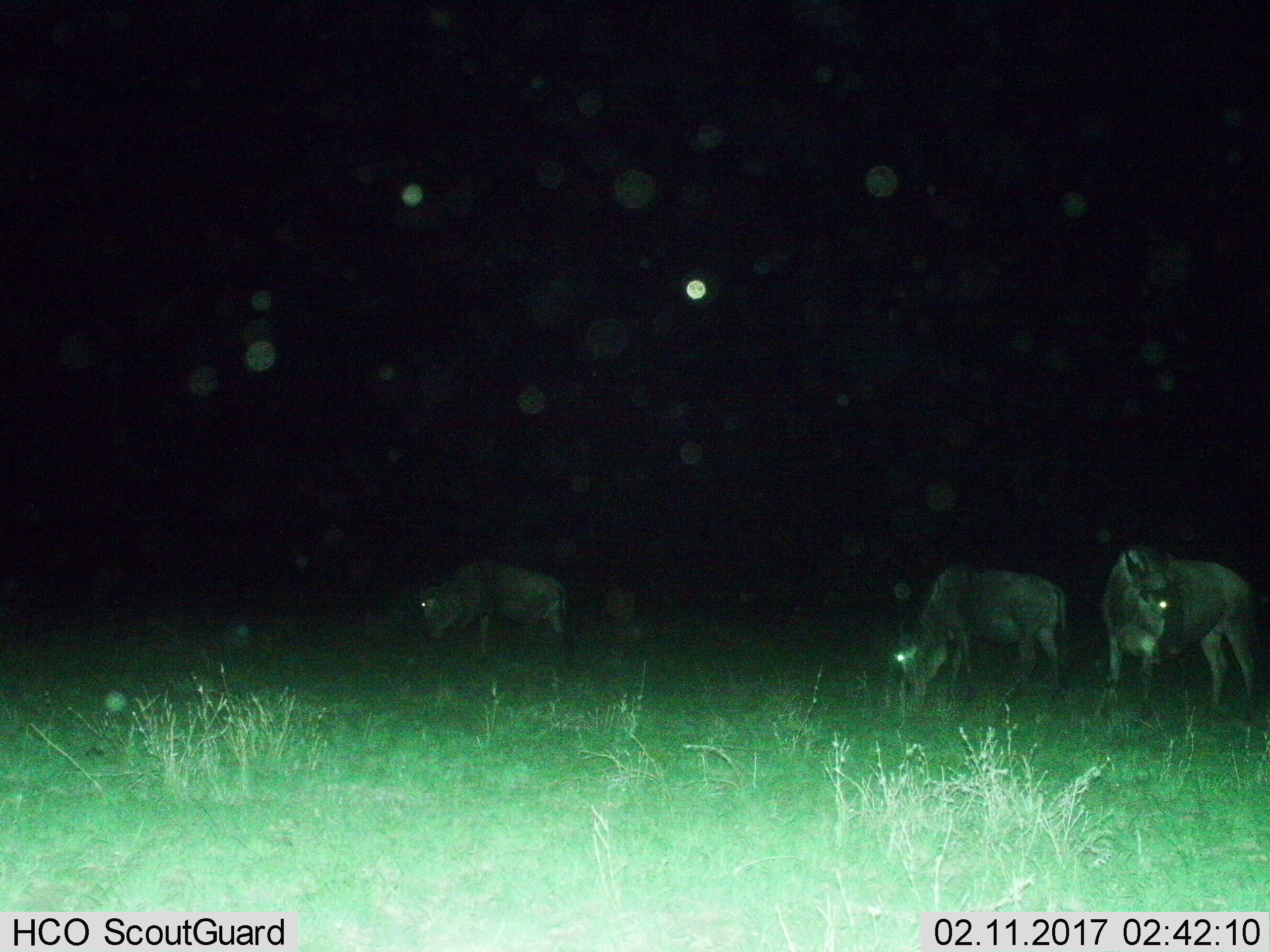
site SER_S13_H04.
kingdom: Animalia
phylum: Chordata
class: Mammalia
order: Artiodactyla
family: Bovidae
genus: Connochaetes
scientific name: Connochaetes taurinus taurinus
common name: blue wildebeest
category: wildebeestblue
Wildebeestblue (blue wildebeest) (Connochaetes taurinus taurinus), count 3. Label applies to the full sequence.